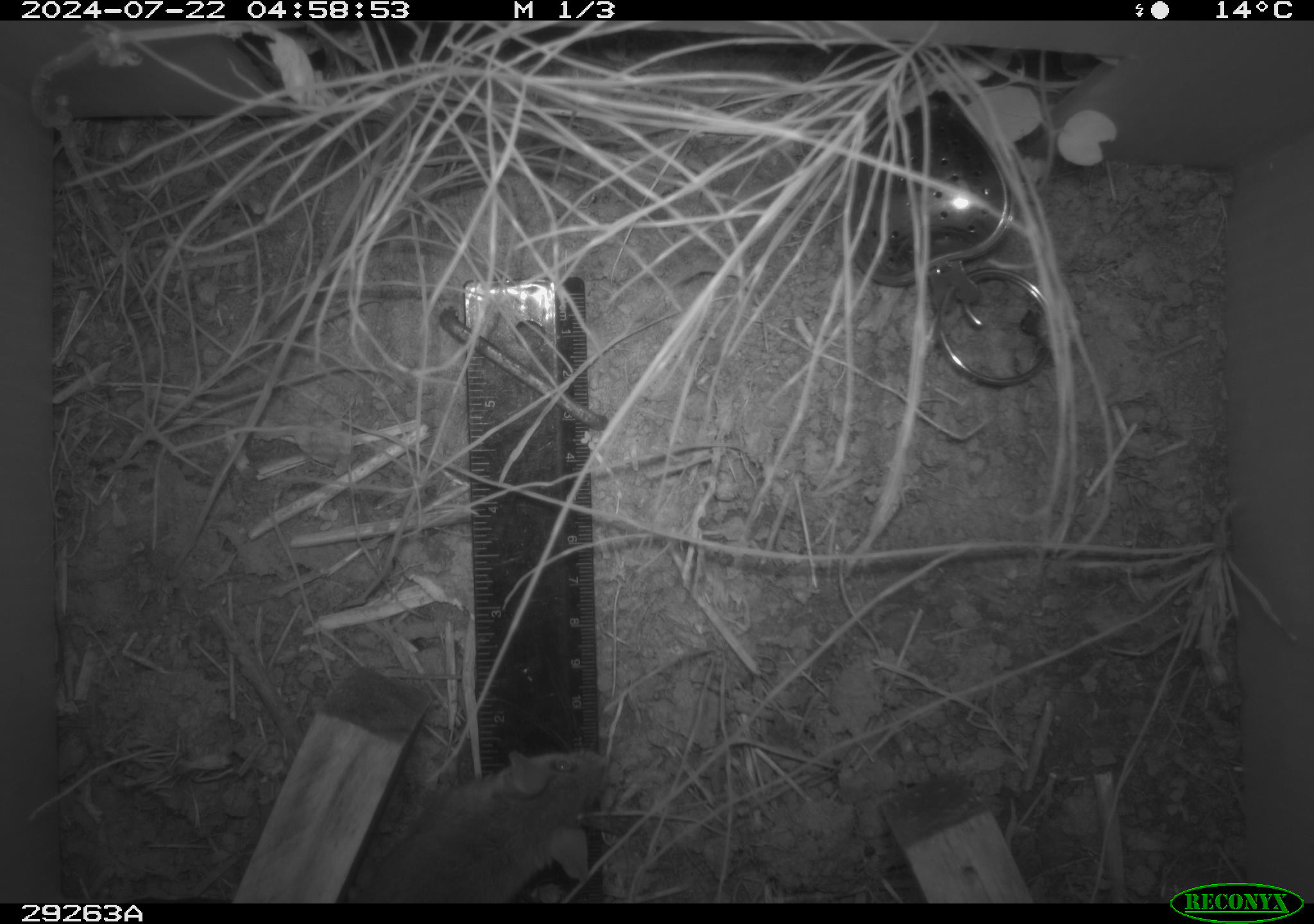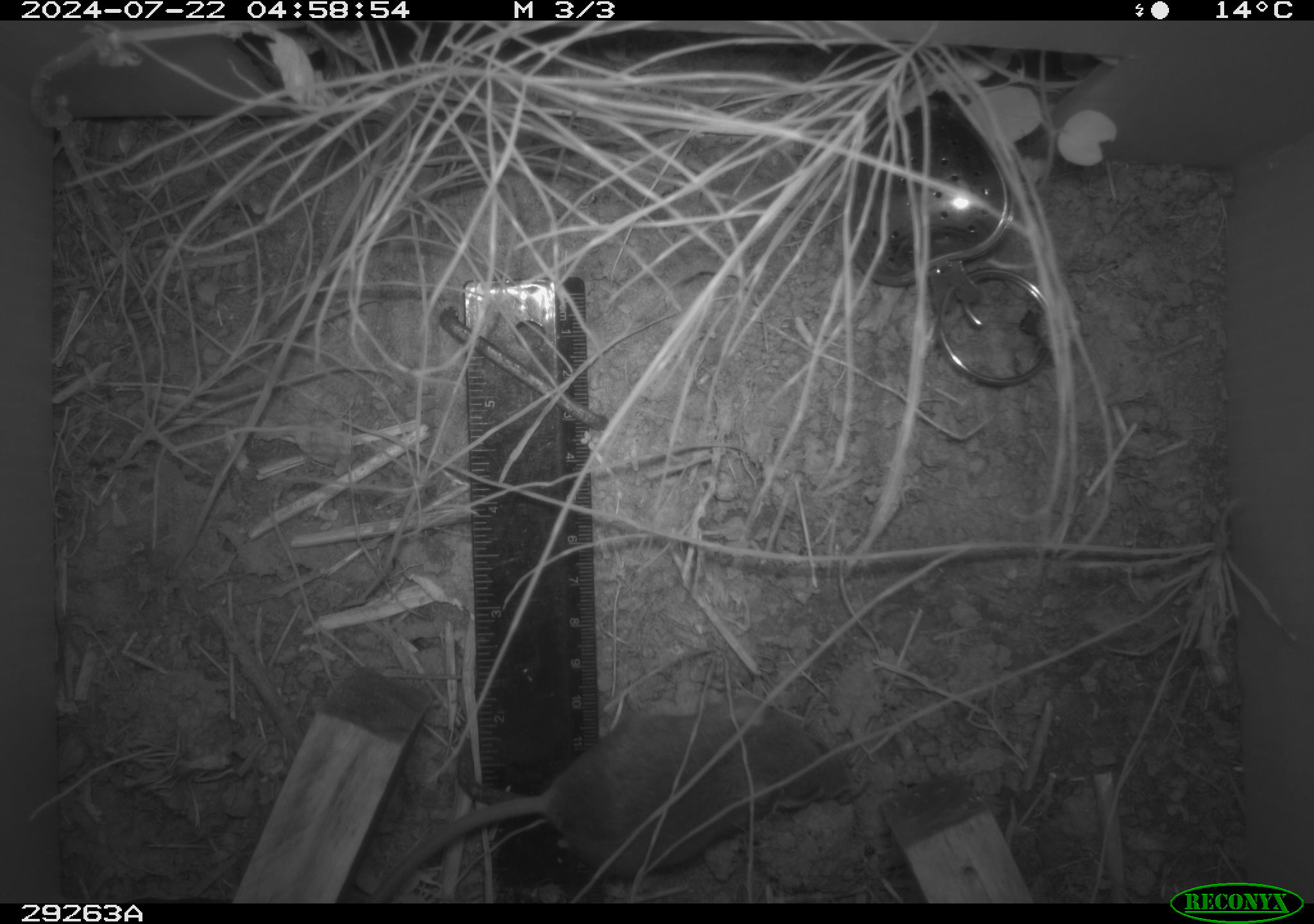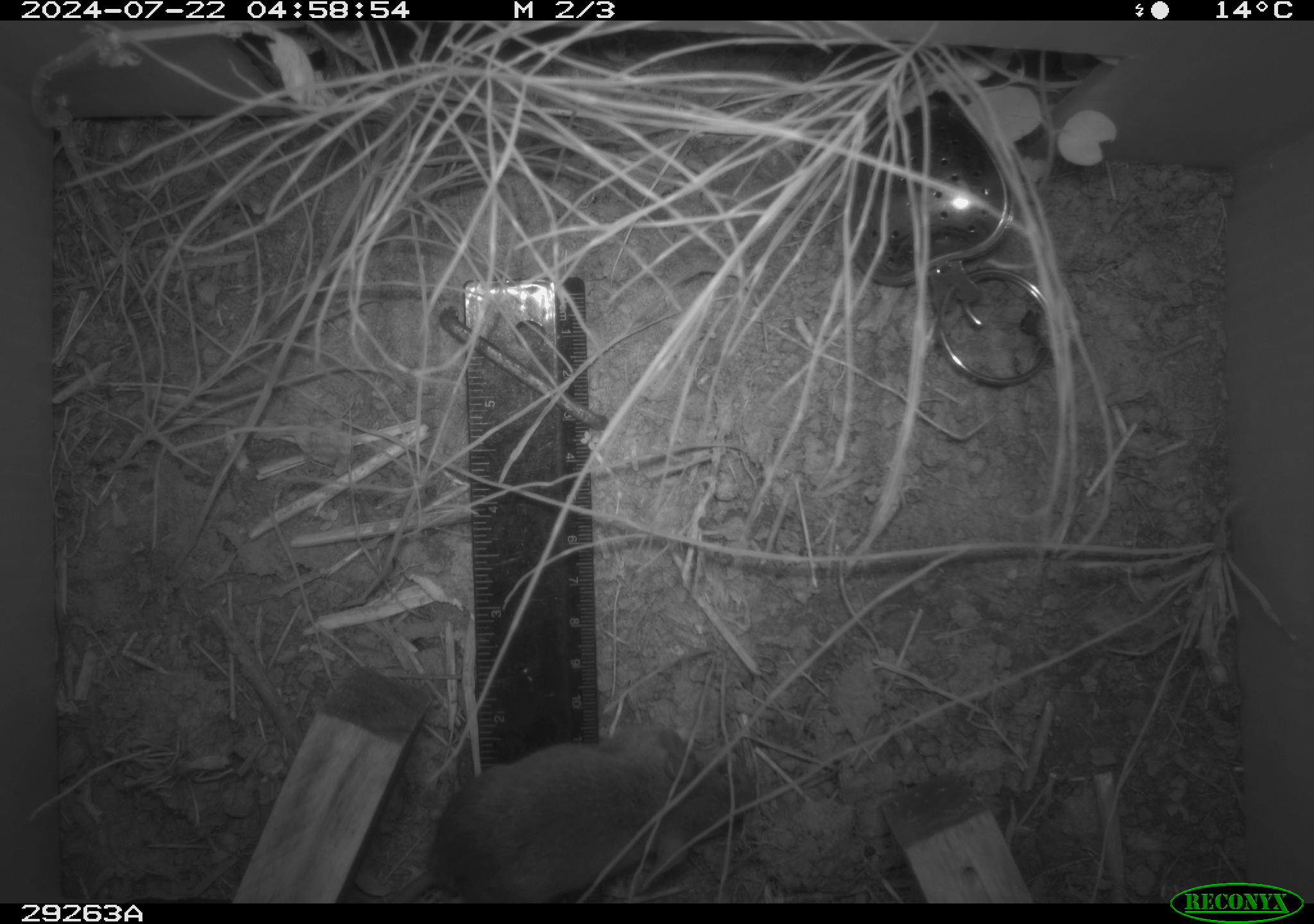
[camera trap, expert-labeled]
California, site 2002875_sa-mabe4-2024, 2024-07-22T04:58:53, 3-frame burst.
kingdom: Animalia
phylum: Chordata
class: Mammalia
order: Rodentia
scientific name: Rodentia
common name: rodent